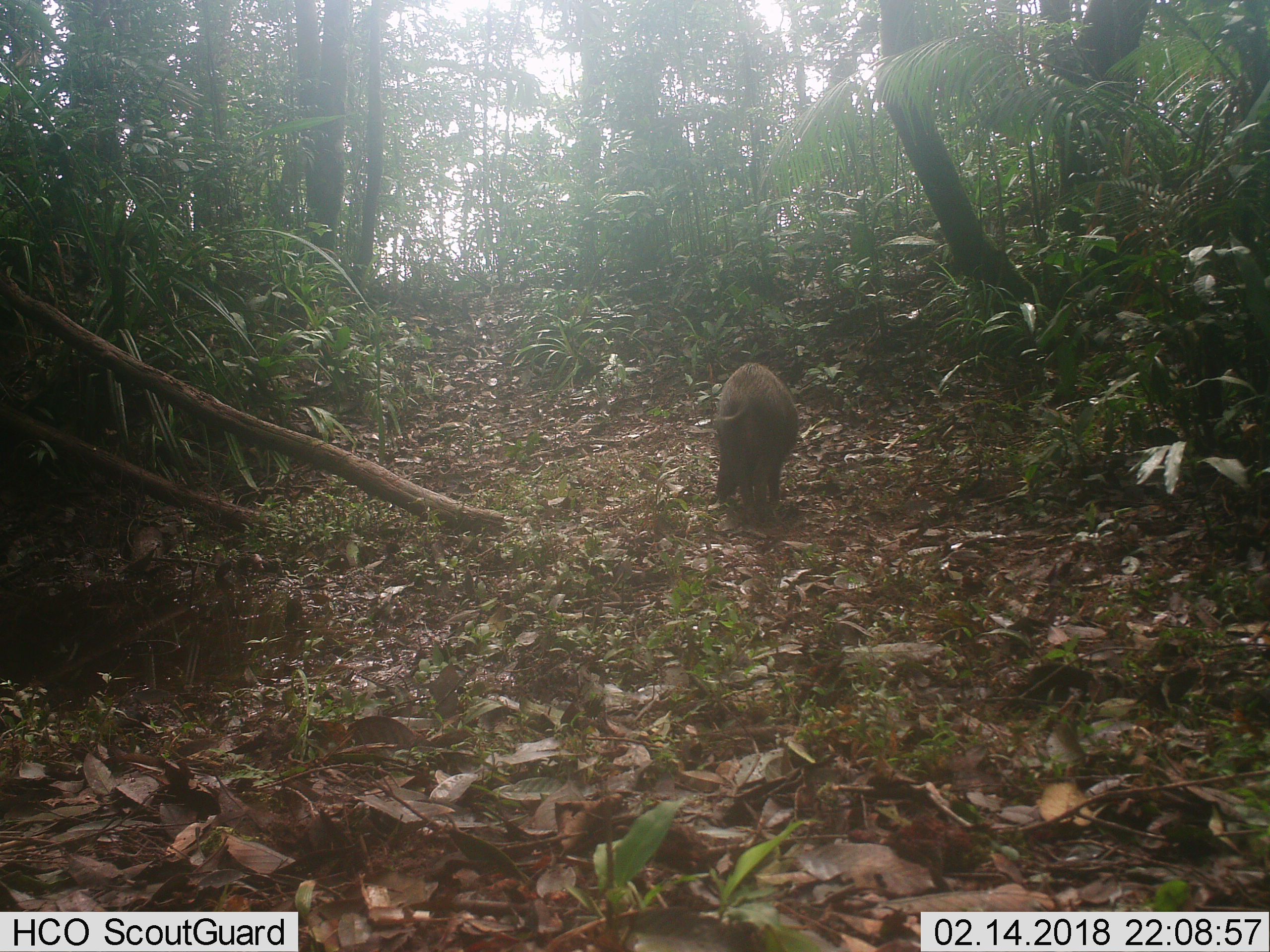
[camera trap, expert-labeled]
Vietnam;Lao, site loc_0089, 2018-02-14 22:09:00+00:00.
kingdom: Animalia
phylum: Chordata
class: Mammalia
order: Artiodactyla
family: Suidae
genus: Sus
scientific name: Sus scrofa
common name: eurasian wild pig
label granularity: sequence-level